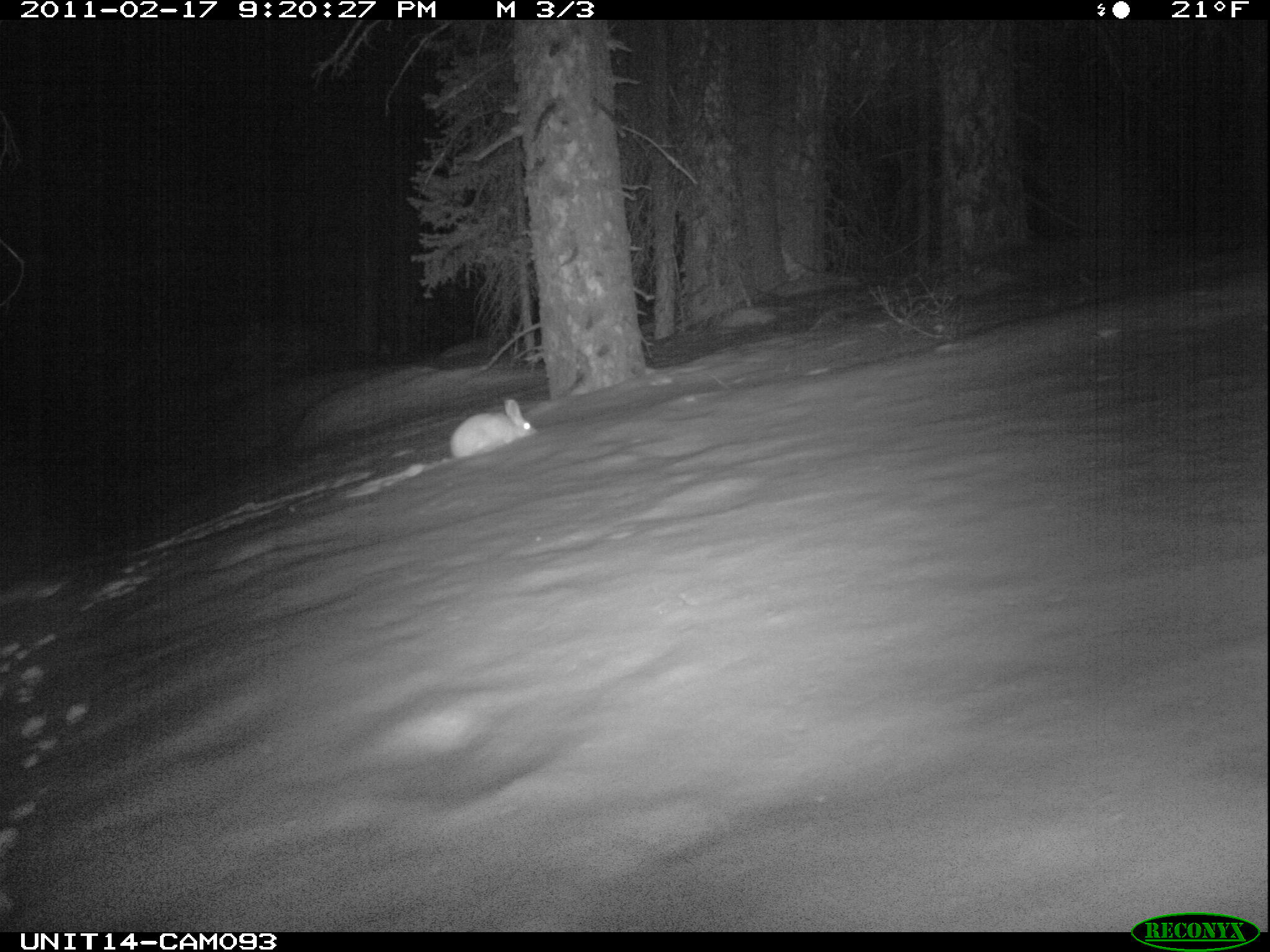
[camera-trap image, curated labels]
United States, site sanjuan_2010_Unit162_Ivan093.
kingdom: Animalia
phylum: Chordata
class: Mammalia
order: Lagomorpha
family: Leporidae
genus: Lepus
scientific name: Lepus americanus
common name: snowshoe hare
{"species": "Lepus americanus (snowshoe hare)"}